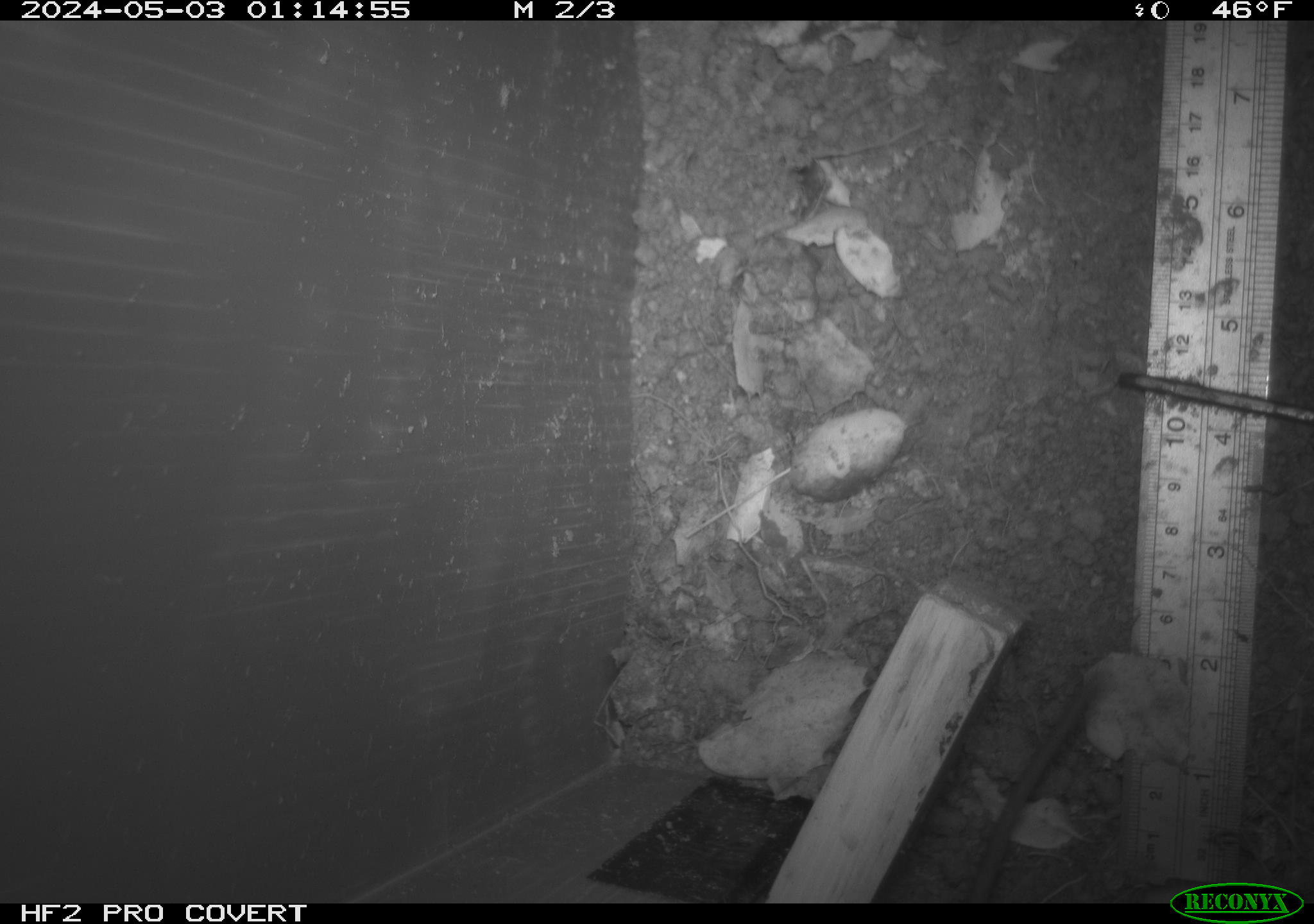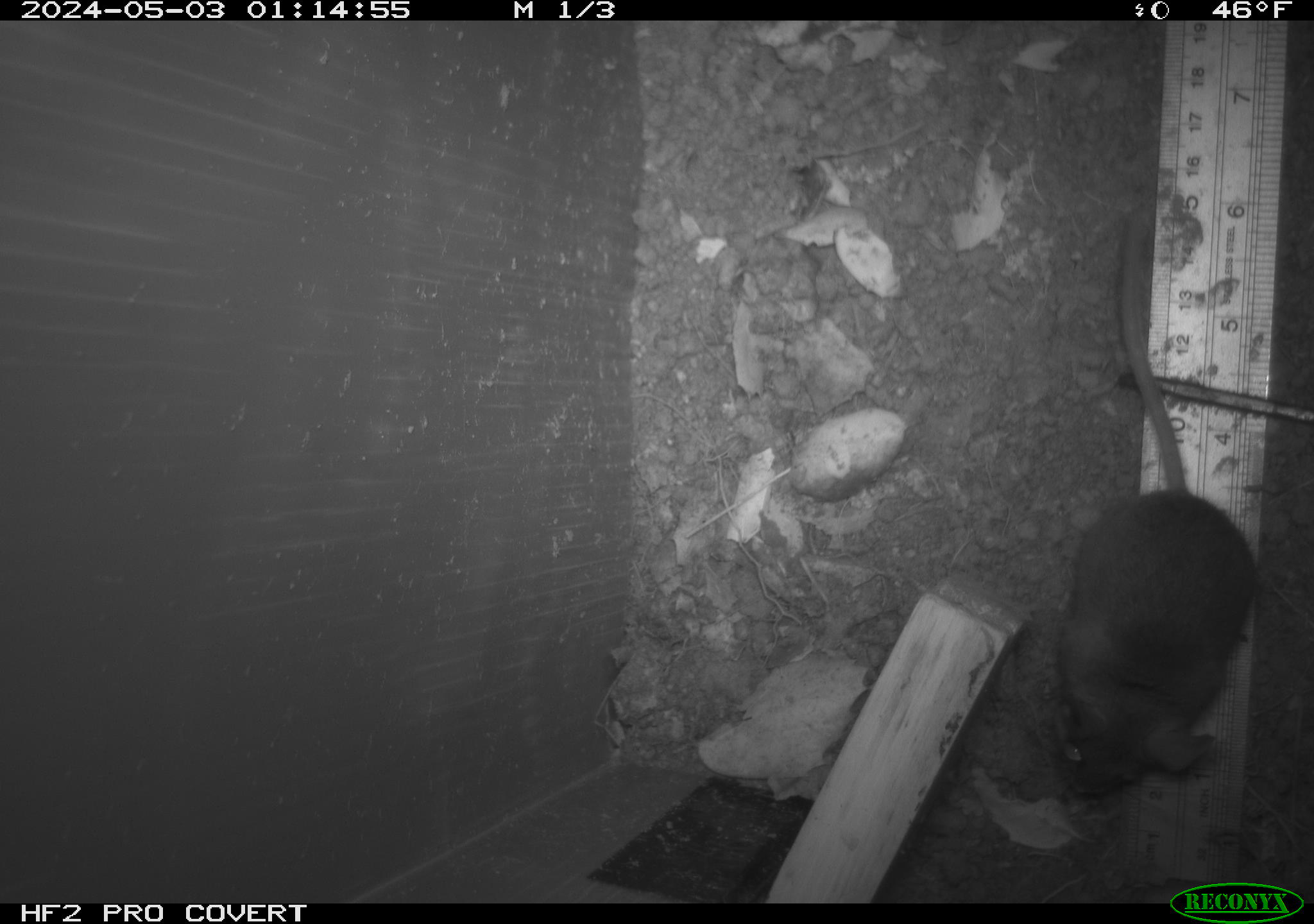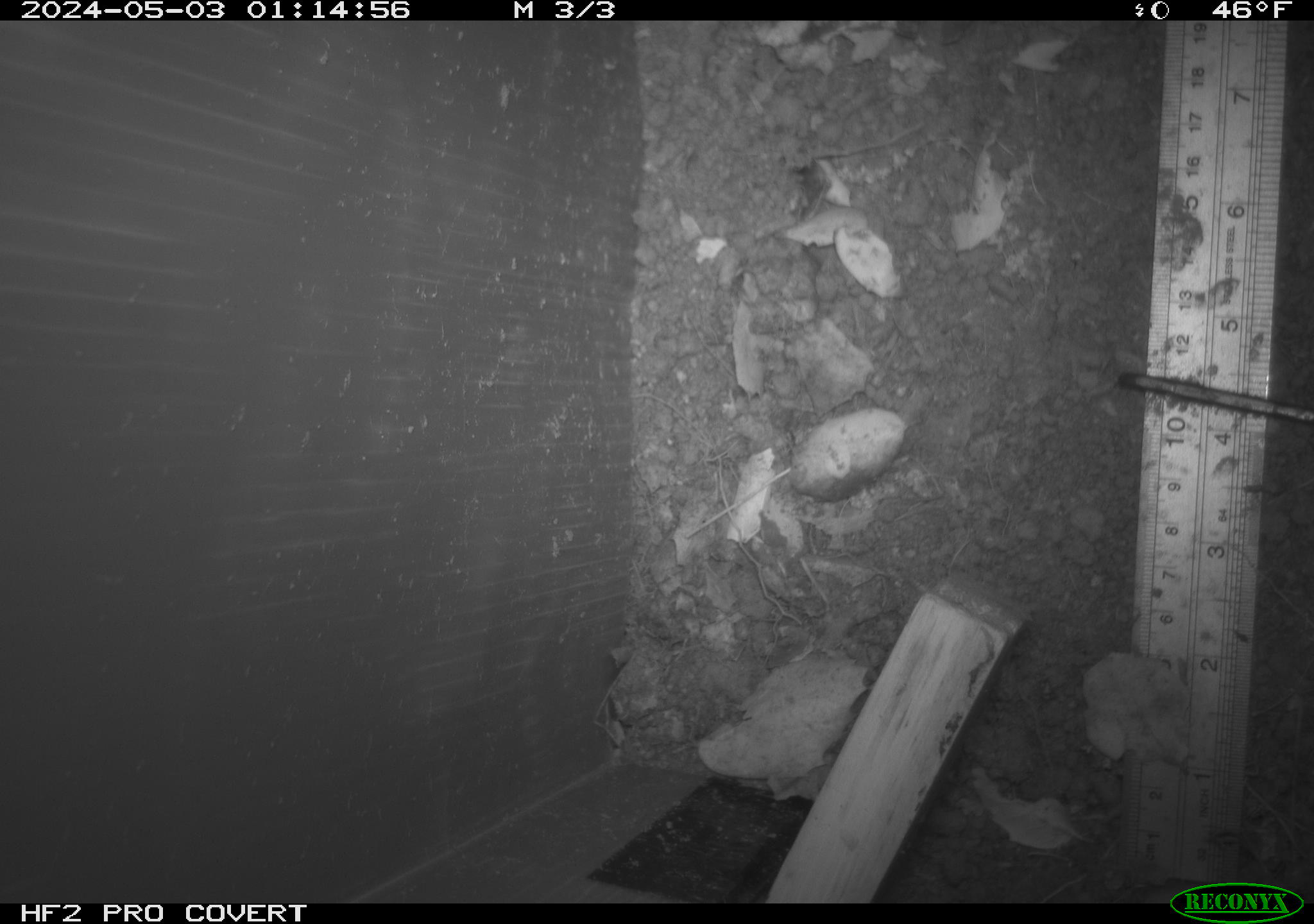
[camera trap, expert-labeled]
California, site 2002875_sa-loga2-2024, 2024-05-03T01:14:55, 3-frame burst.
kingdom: Animalia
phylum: Chordata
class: Mammalia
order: Rodentia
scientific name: Rodentia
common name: rodent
Rodent (Rodentia).